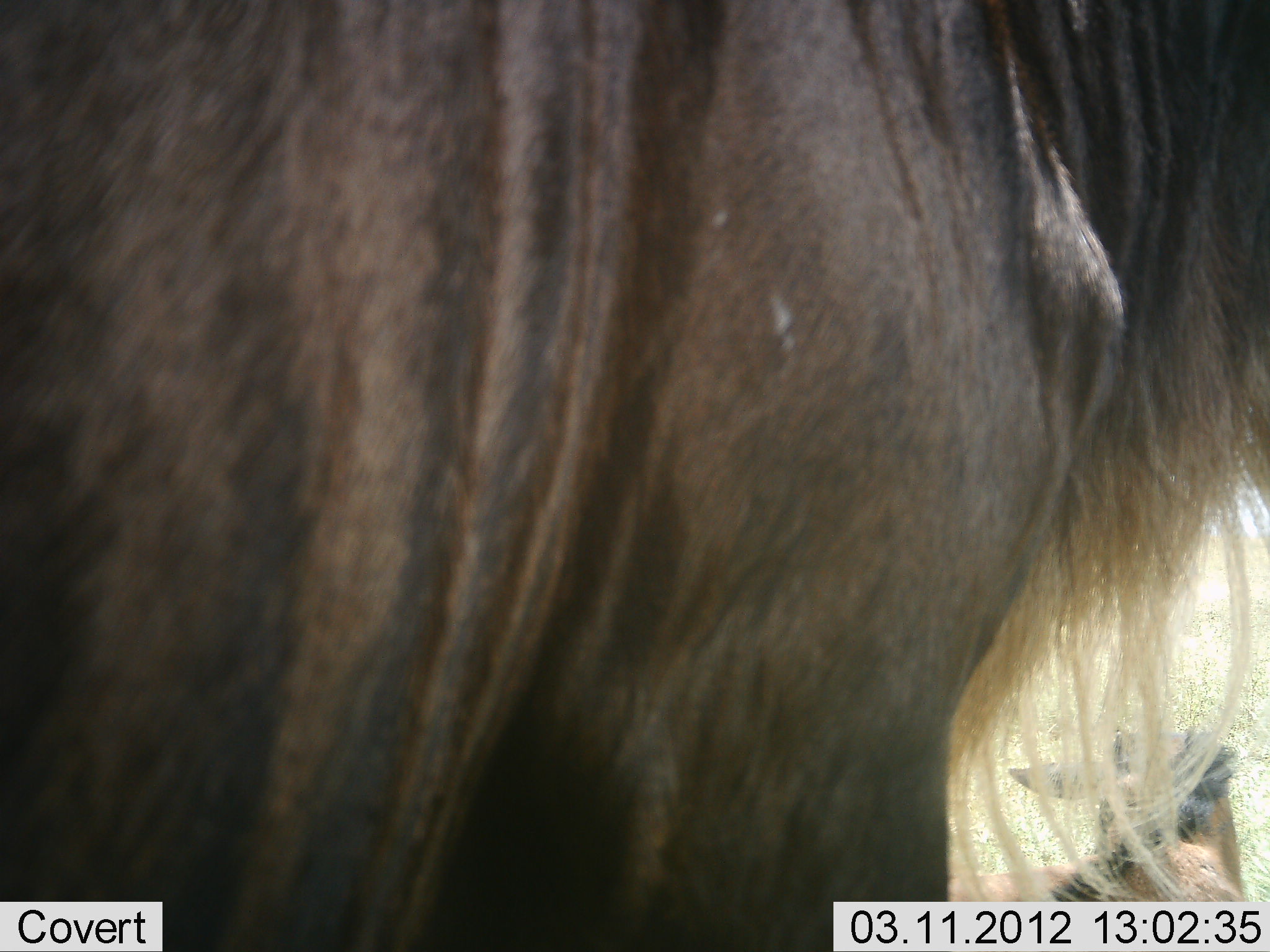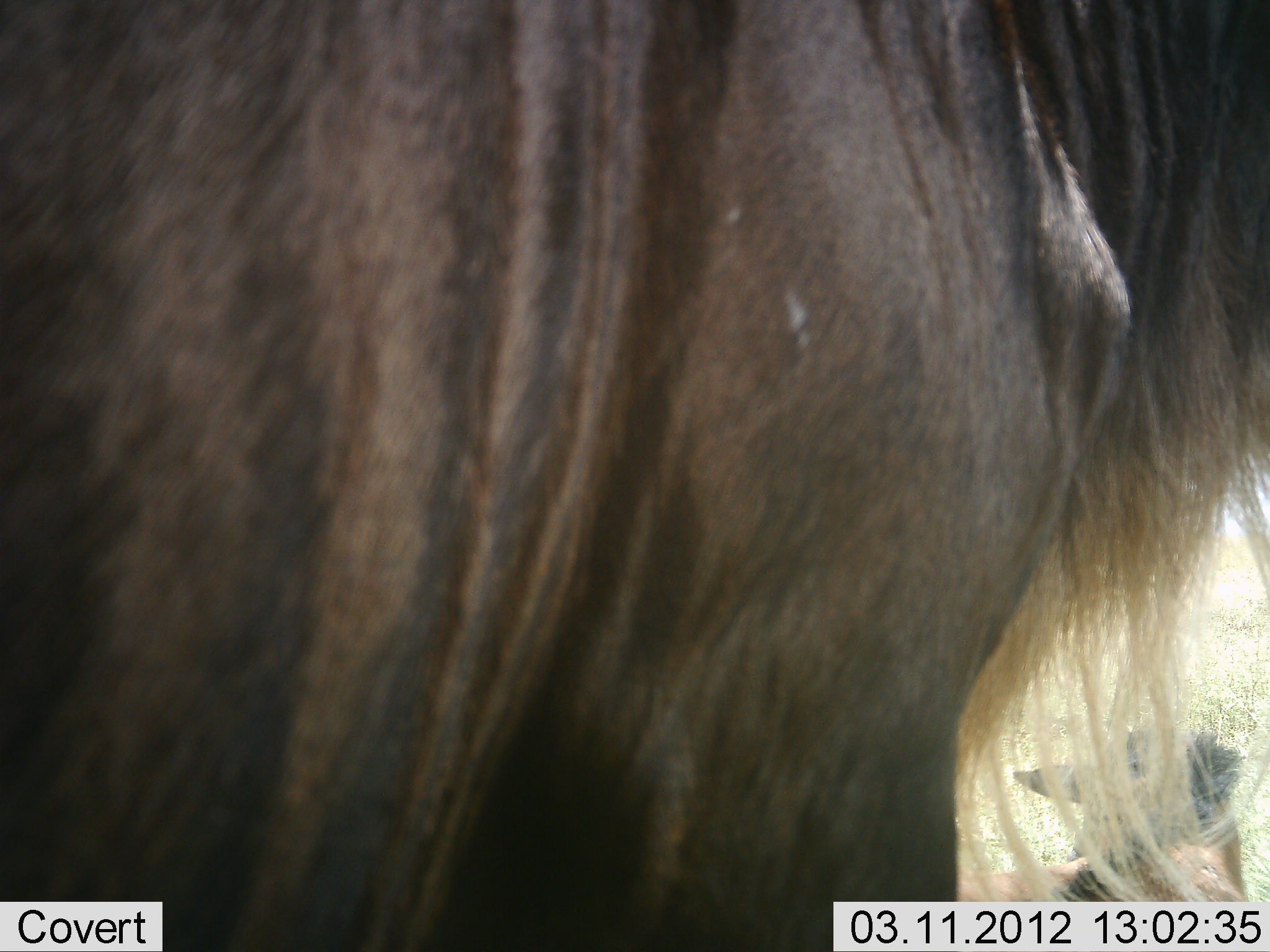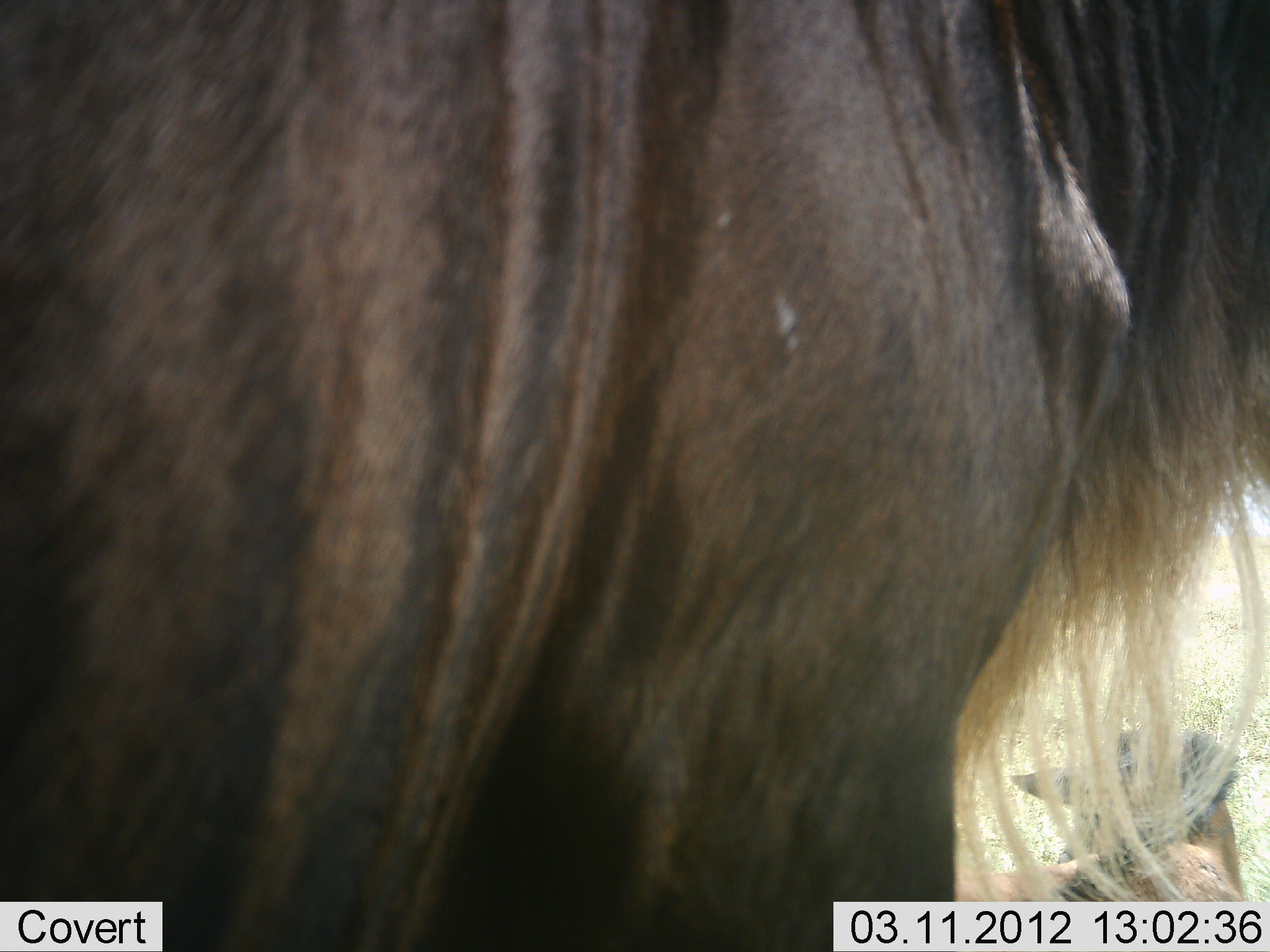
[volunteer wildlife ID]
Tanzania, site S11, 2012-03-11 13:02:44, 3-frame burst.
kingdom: Animalia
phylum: Chordata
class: Mammalia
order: Artiodactyla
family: Bovidae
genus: Connochaetes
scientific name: Connochaetes taurinus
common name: blue wildebeest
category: wildebeest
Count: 2.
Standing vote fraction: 100%.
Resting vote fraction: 53%.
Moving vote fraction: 0%.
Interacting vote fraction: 7%.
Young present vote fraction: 40%.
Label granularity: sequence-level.